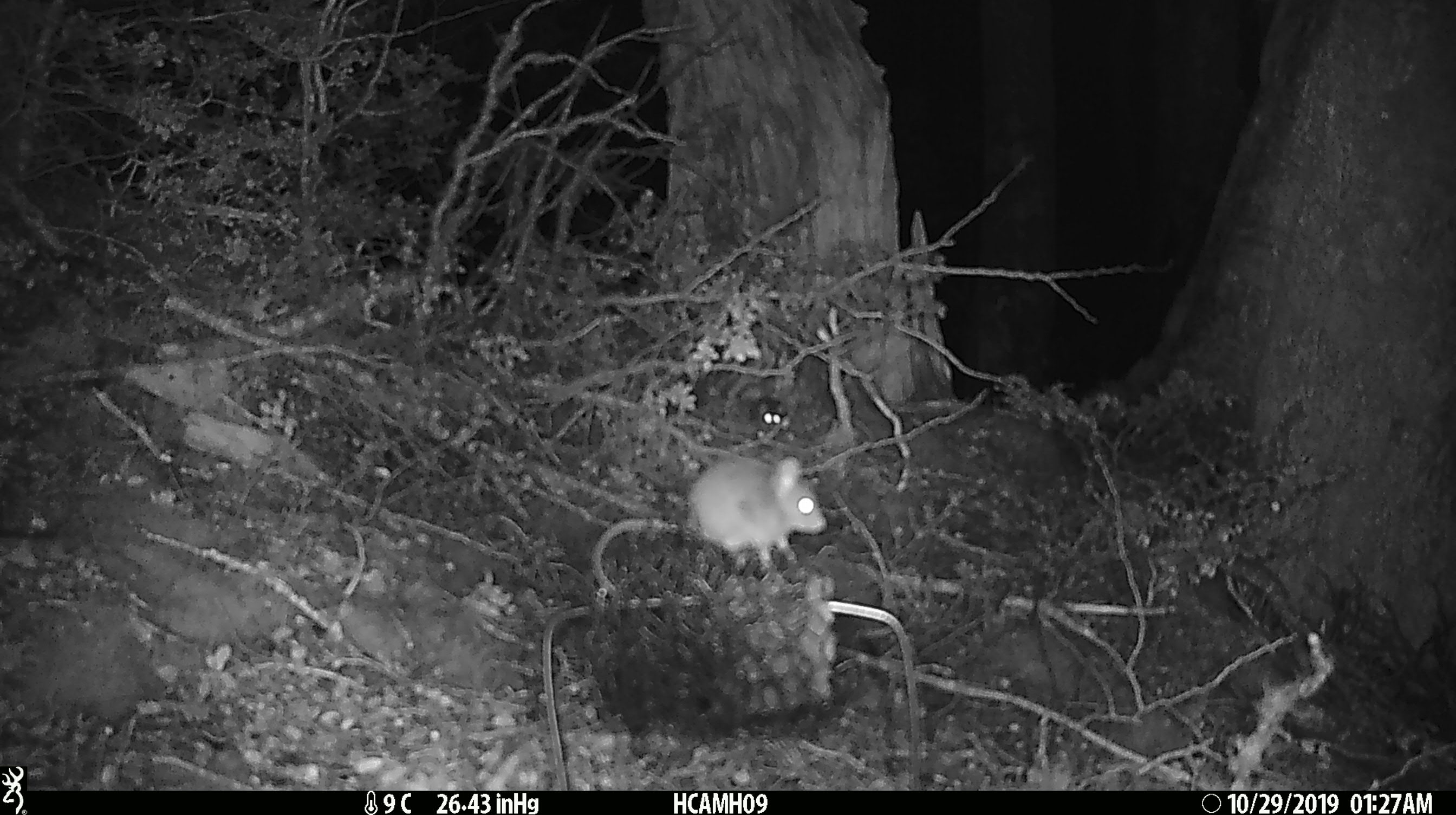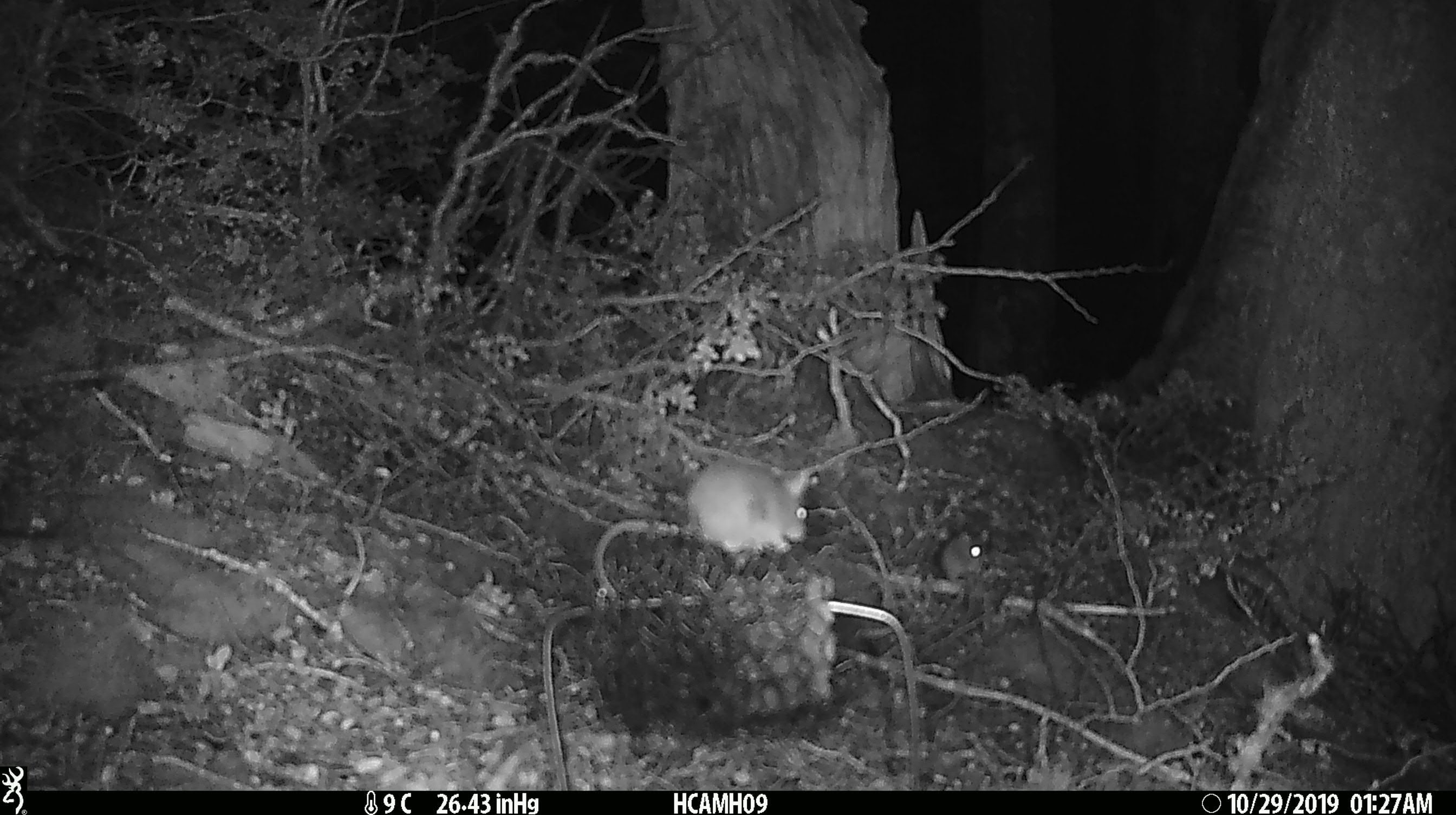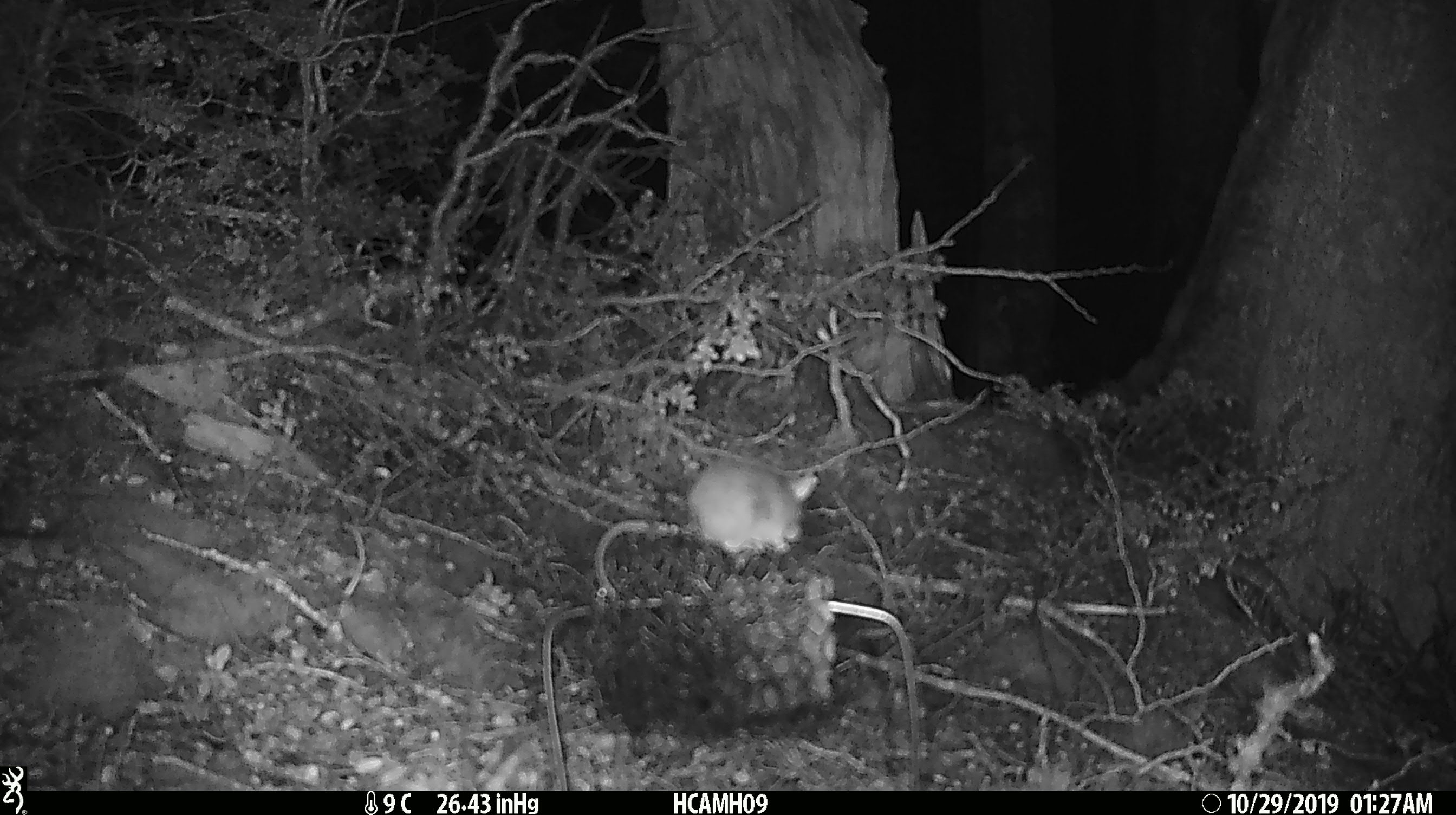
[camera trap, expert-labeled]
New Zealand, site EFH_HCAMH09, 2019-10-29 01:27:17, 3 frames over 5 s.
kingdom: Animalia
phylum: Chordata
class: Mammalia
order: Rodentia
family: Muridae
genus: Mus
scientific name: Mus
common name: mouse